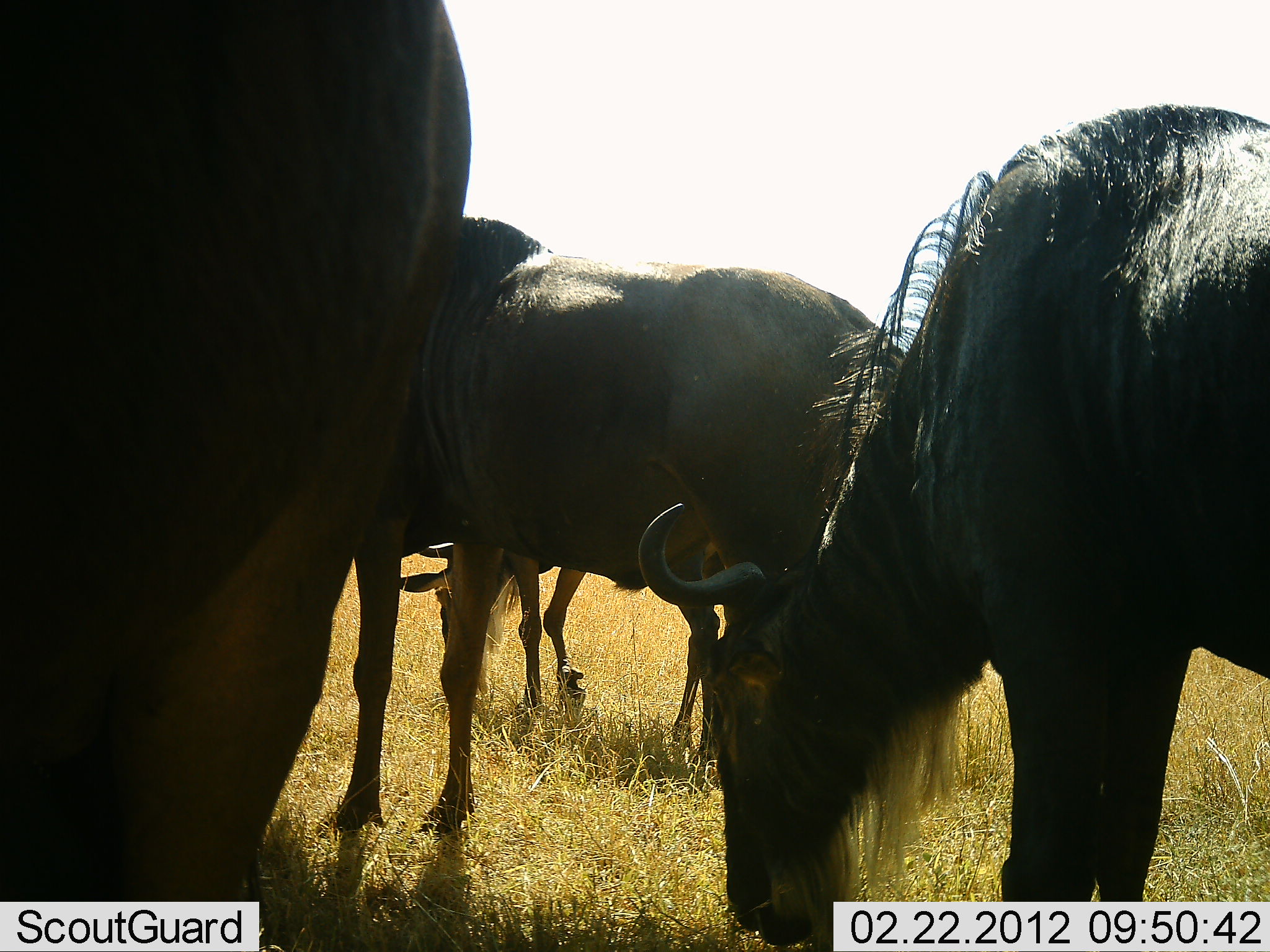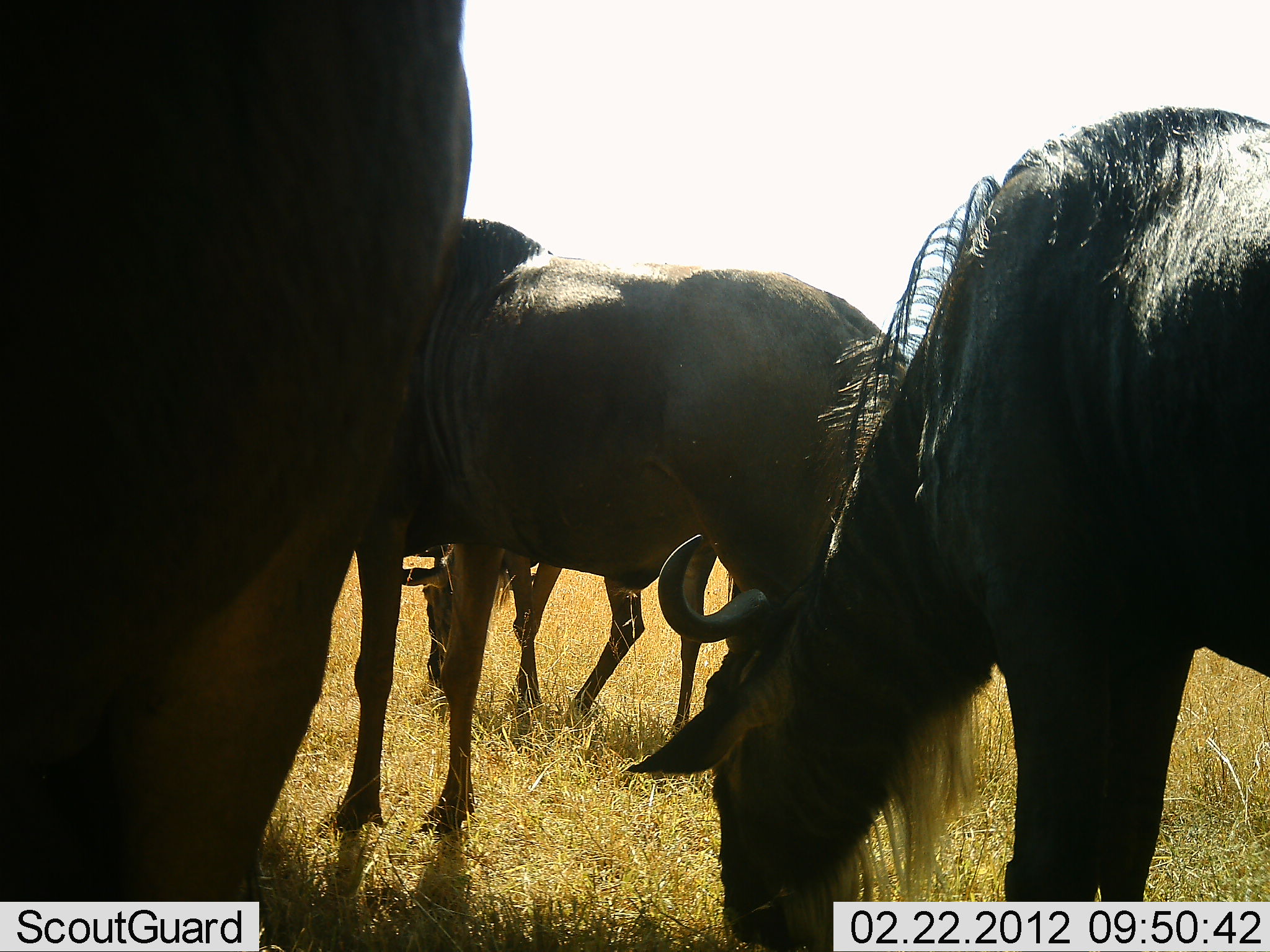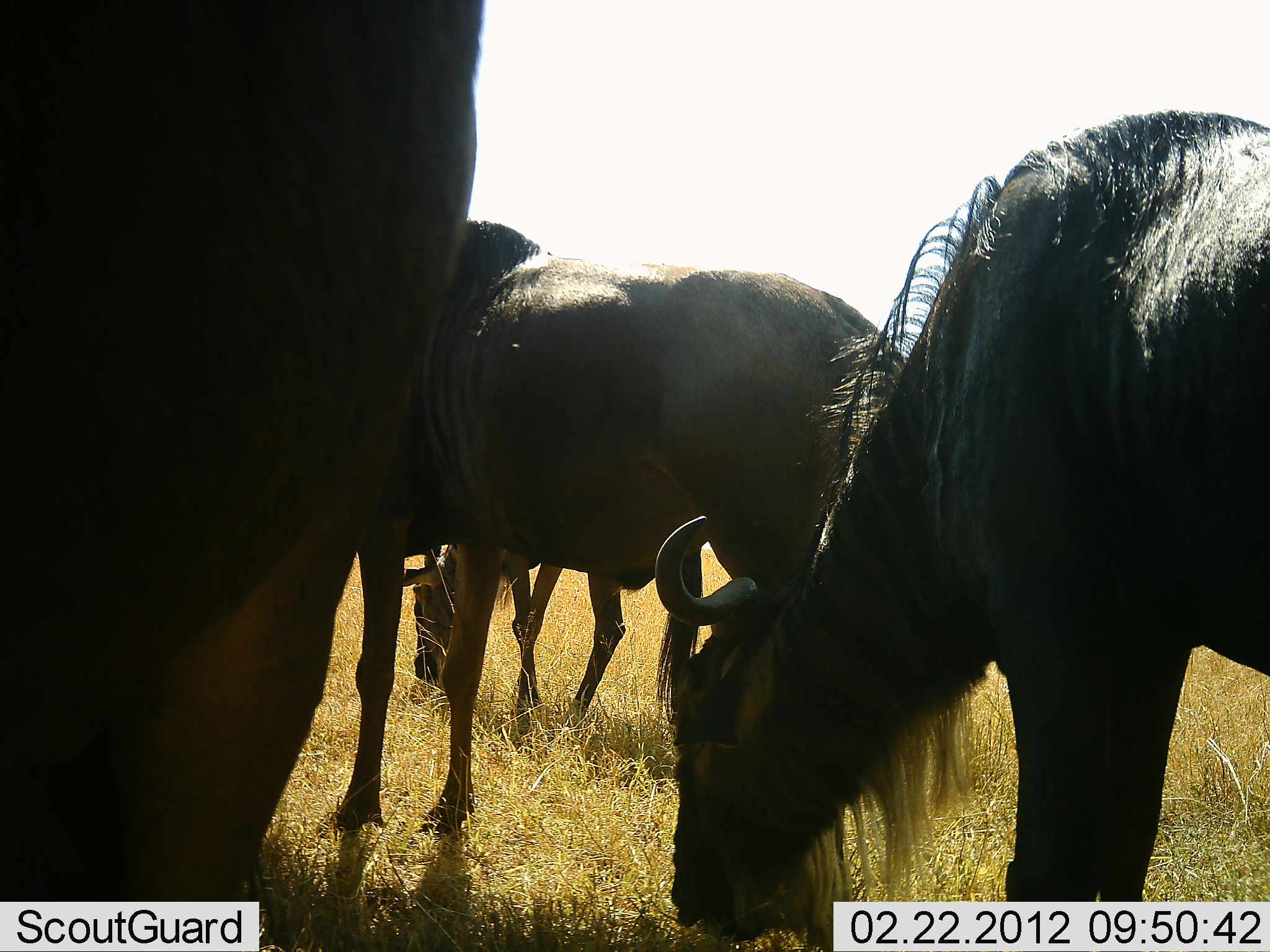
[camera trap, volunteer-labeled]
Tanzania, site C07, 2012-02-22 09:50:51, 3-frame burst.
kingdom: Animalia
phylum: Chordata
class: Mammalia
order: Artiodactyla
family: Bovidae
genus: Connochaetes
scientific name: Connochaetes taurinus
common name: blue wildebeest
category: wildebeest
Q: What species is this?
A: Wildebeest (blue wildebeest) (Connochaetes taurinus).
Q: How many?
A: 4.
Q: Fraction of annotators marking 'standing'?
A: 50%.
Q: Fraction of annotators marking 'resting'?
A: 0%.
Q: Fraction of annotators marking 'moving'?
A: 0%.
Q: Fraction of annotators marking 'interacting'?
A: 0%.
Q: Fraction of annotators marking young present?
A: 0%.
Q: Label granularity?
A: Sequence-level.